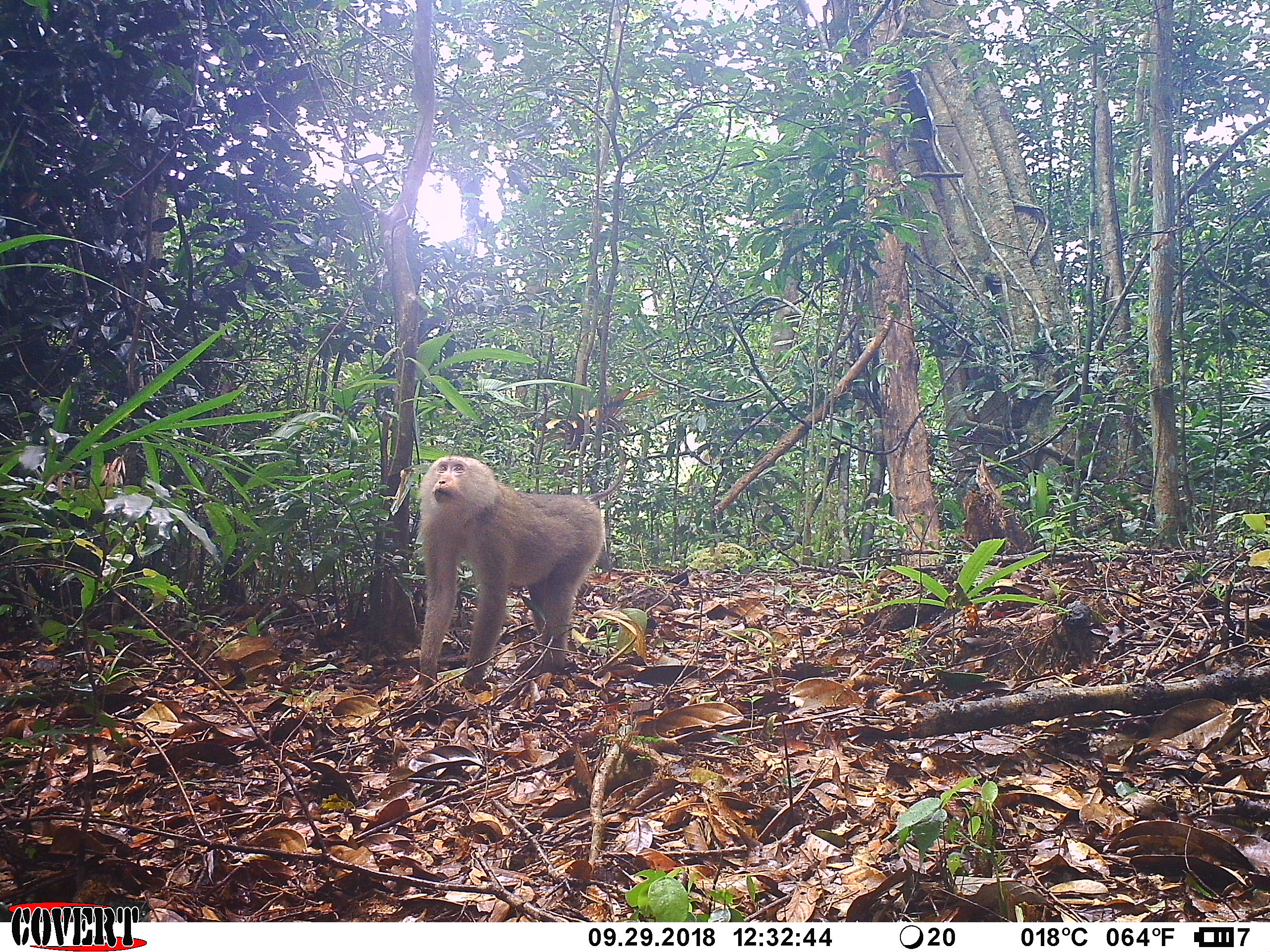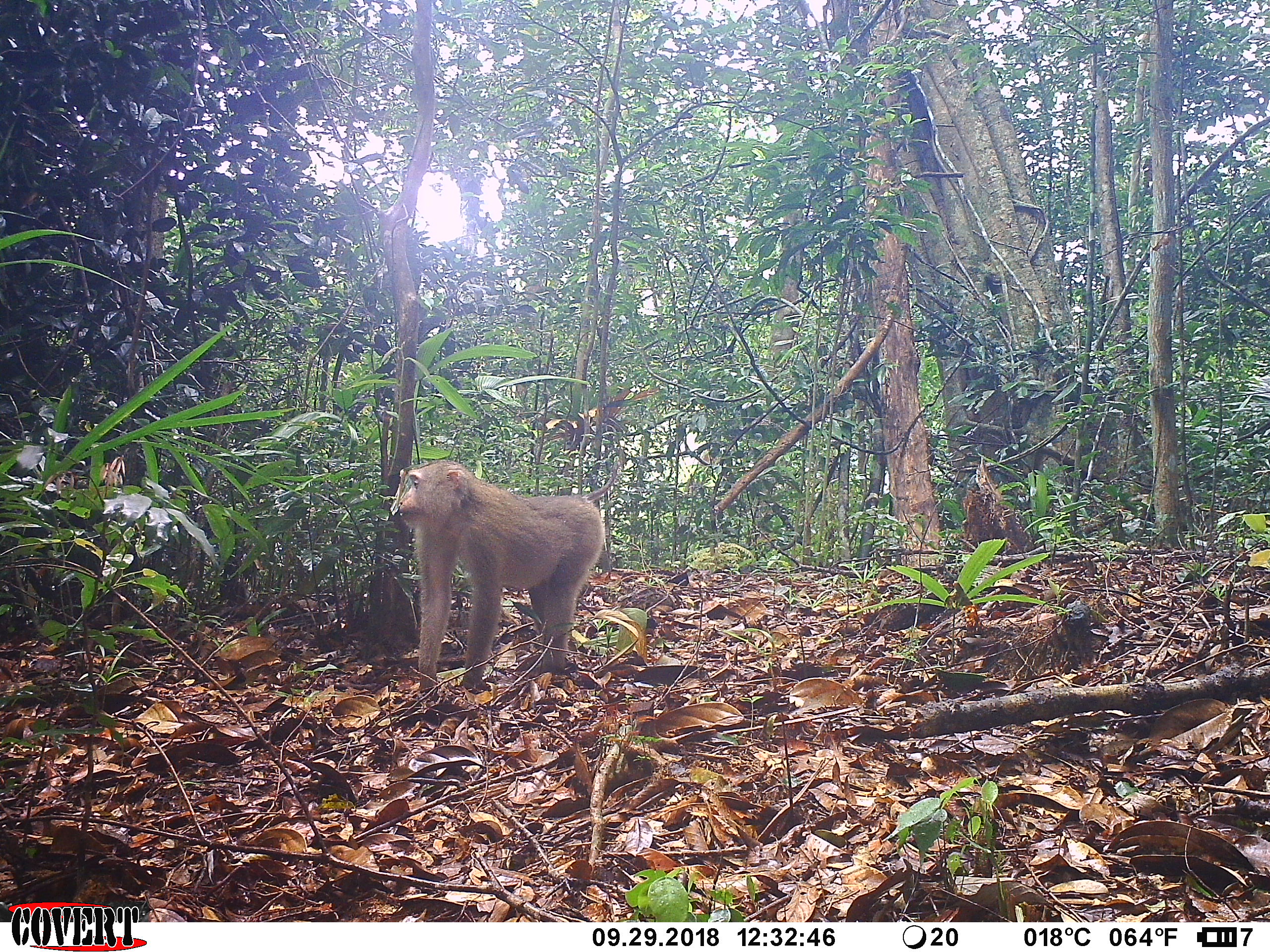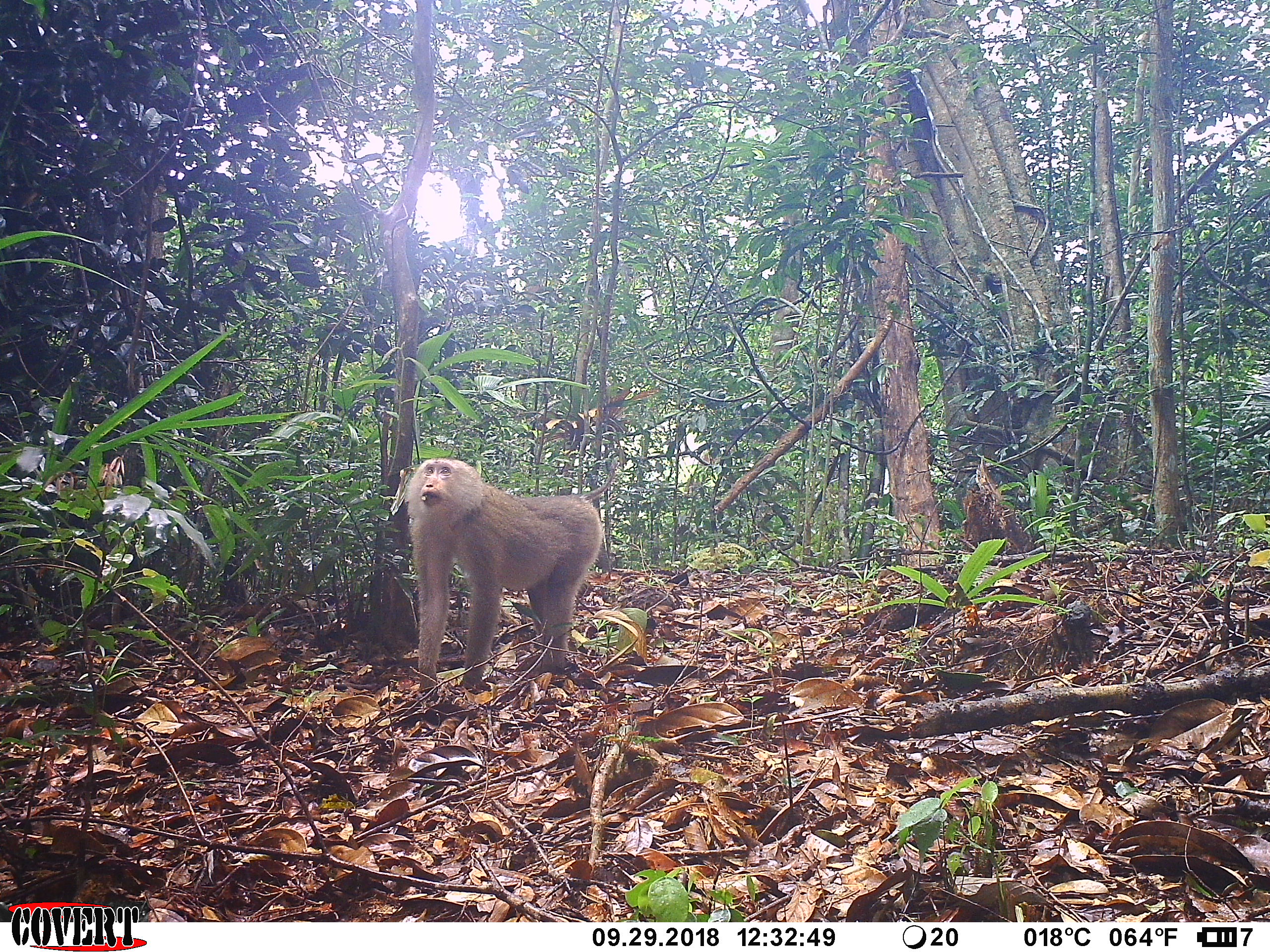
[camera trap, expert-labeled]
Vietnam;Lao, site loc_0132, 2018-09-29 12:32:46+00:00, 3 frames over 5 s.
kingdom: Animalia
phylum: Chordata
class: Mammalia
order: Primates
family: Cercopithecidae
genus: Macaca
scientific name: Macaca nemestrina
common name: pig-tailed macaque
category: pig tailed macaque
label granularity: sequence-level